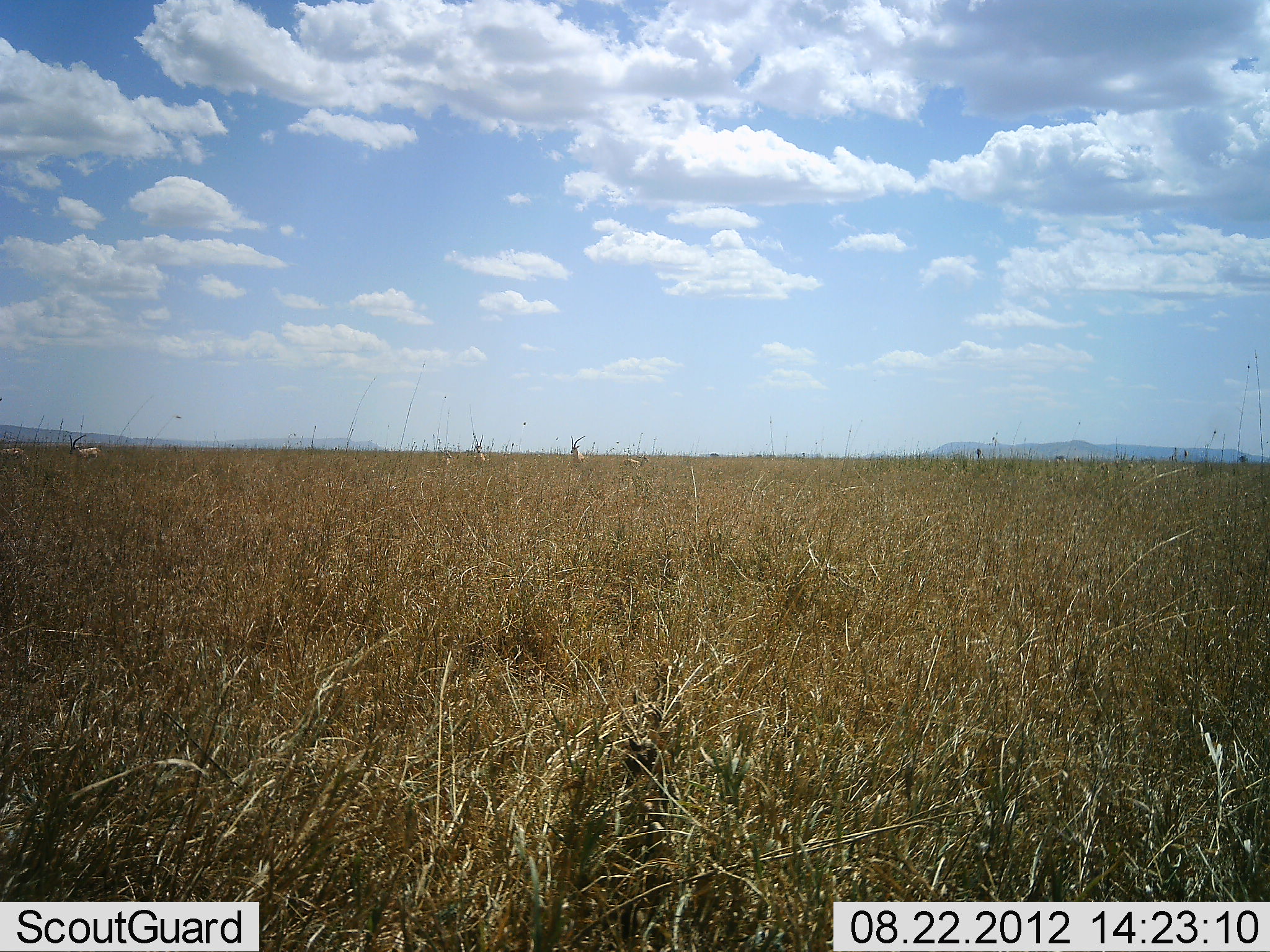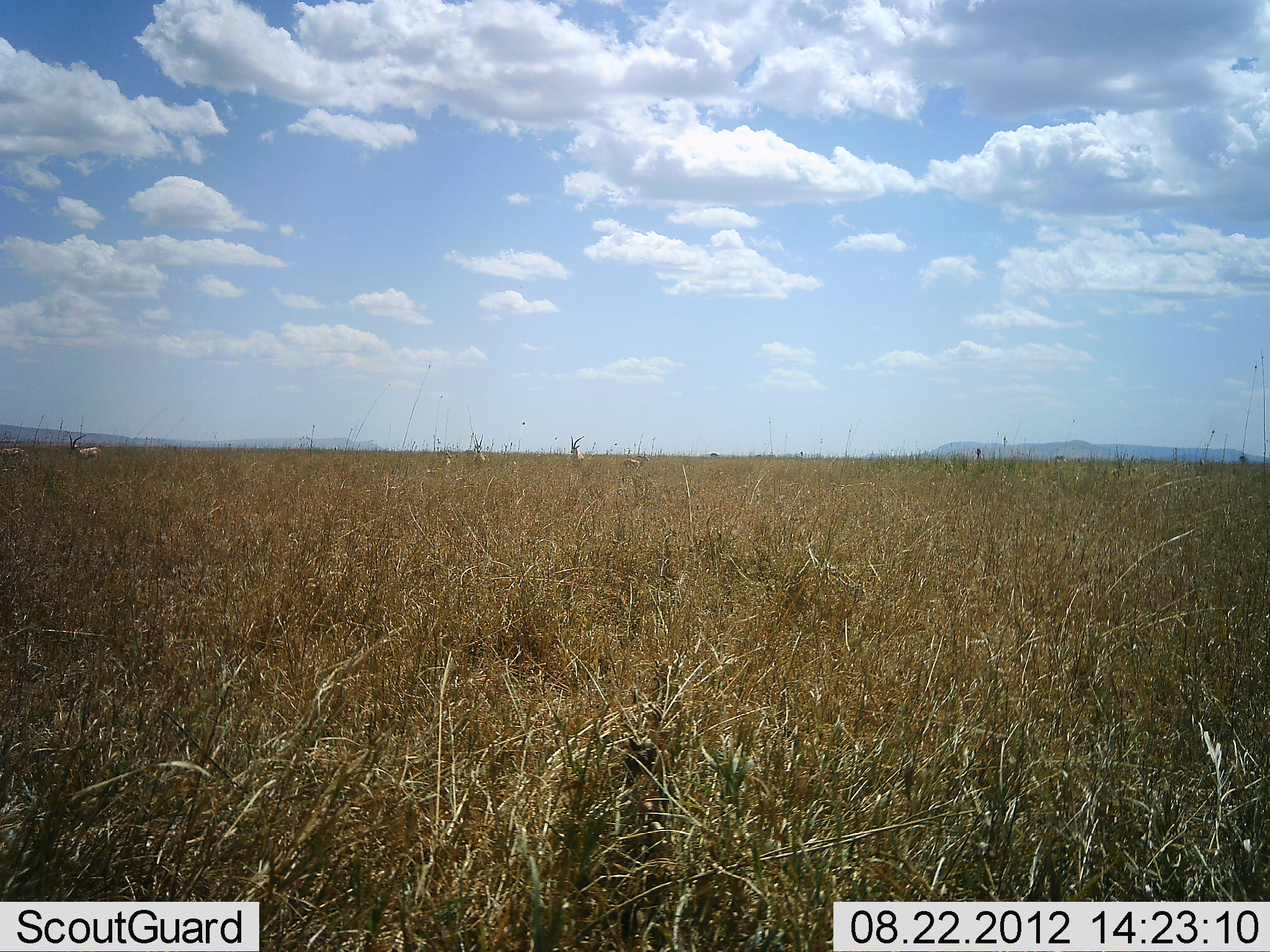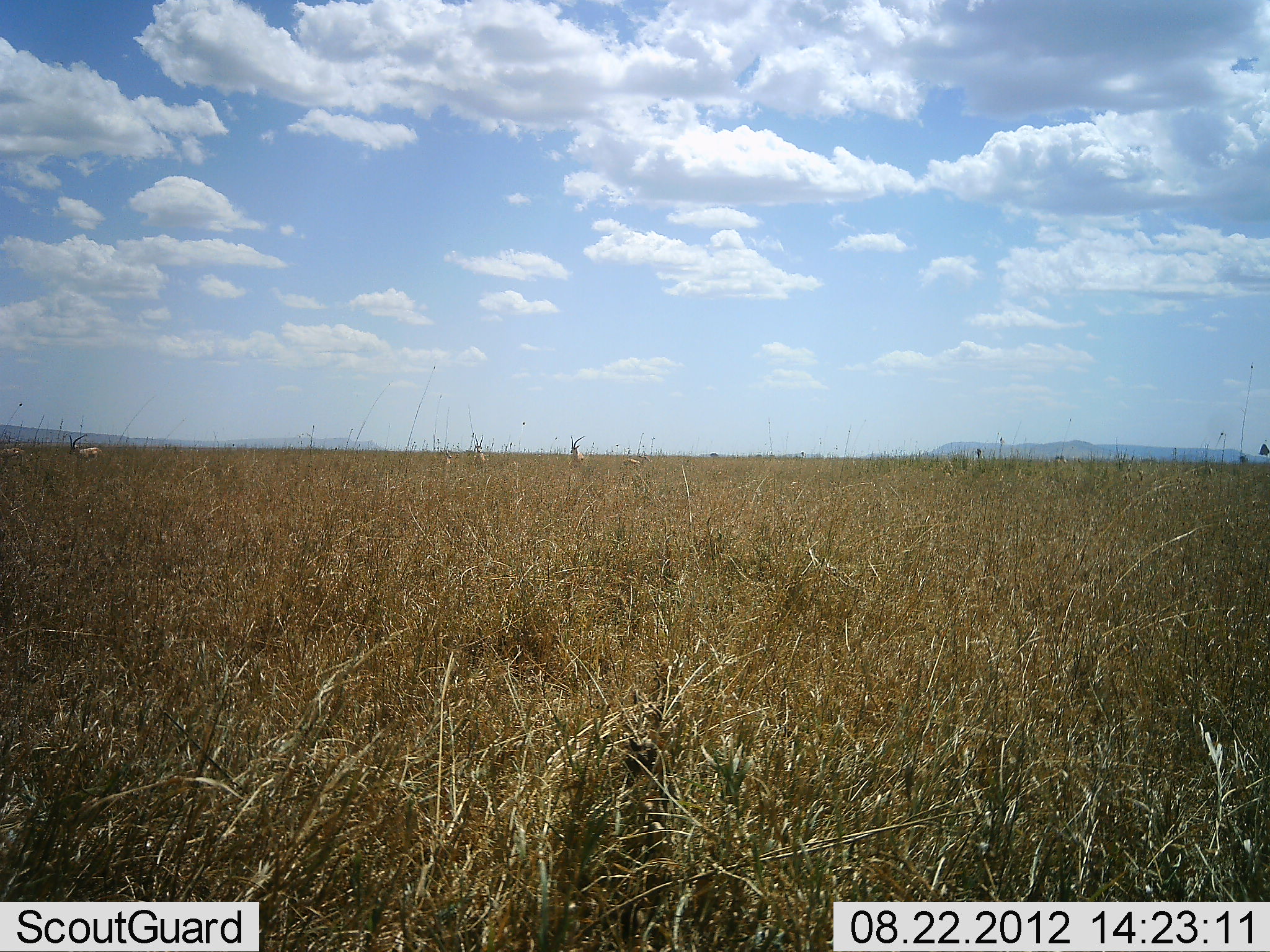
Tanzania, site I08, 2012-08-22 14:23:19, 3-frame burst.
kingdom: Animalia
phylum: Chordata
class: Mammalia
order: Artiodactyla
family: Bovidae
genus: Nanger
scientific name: Nanger granti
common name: grant's gazelle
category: gazellegrants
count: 5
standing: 100%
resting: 0%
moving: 0%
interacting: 0%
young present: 0%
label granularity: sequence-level